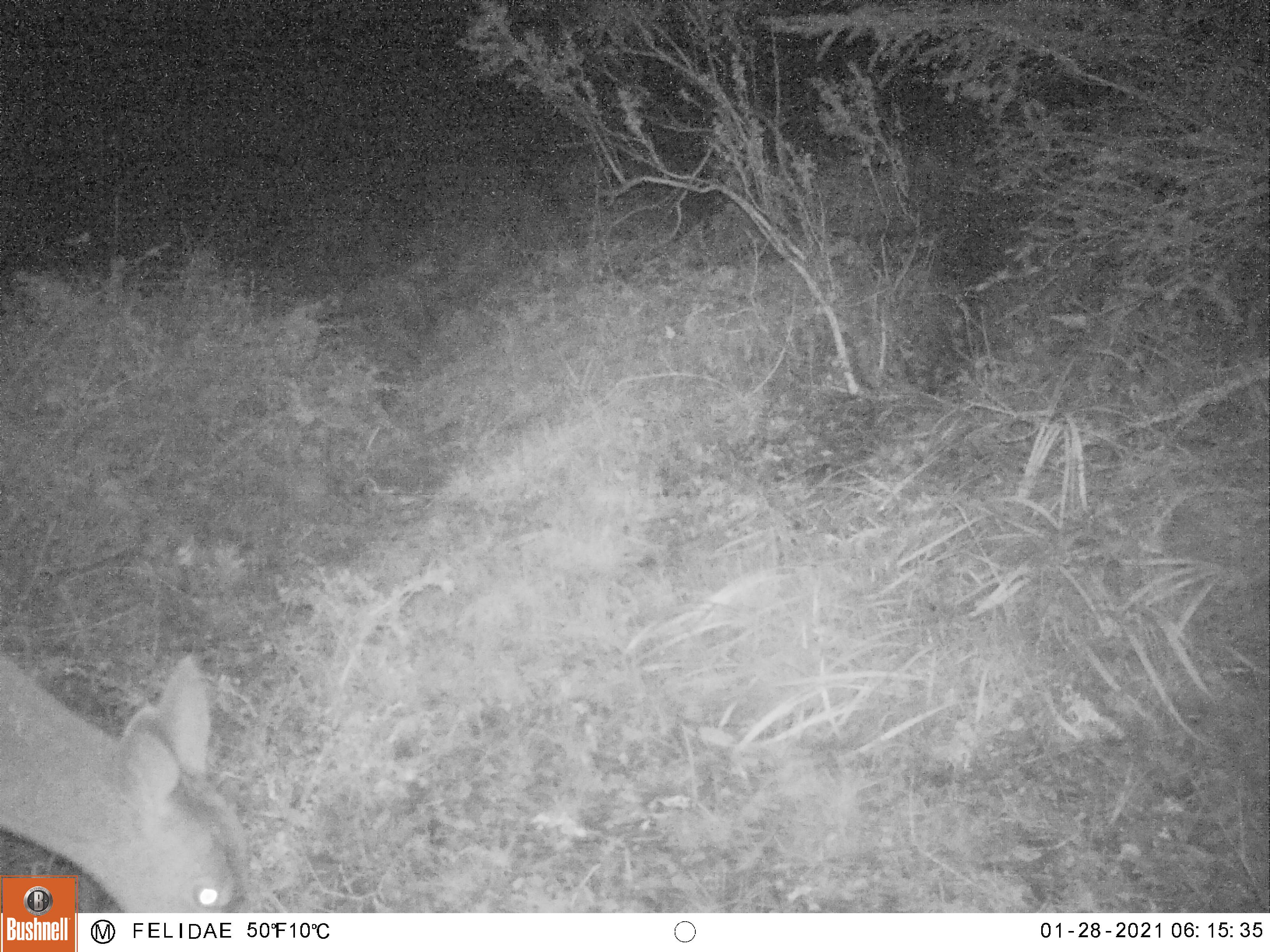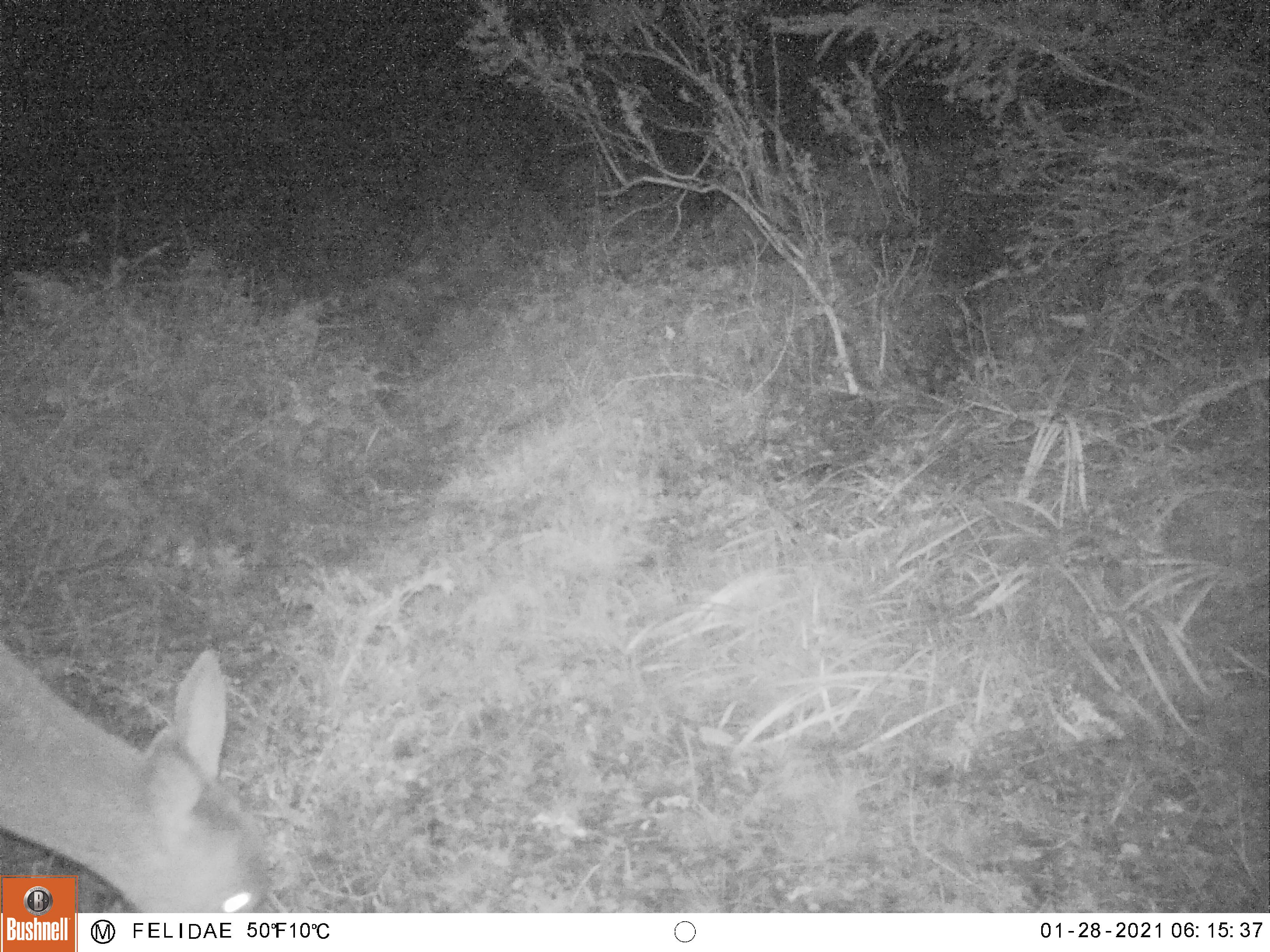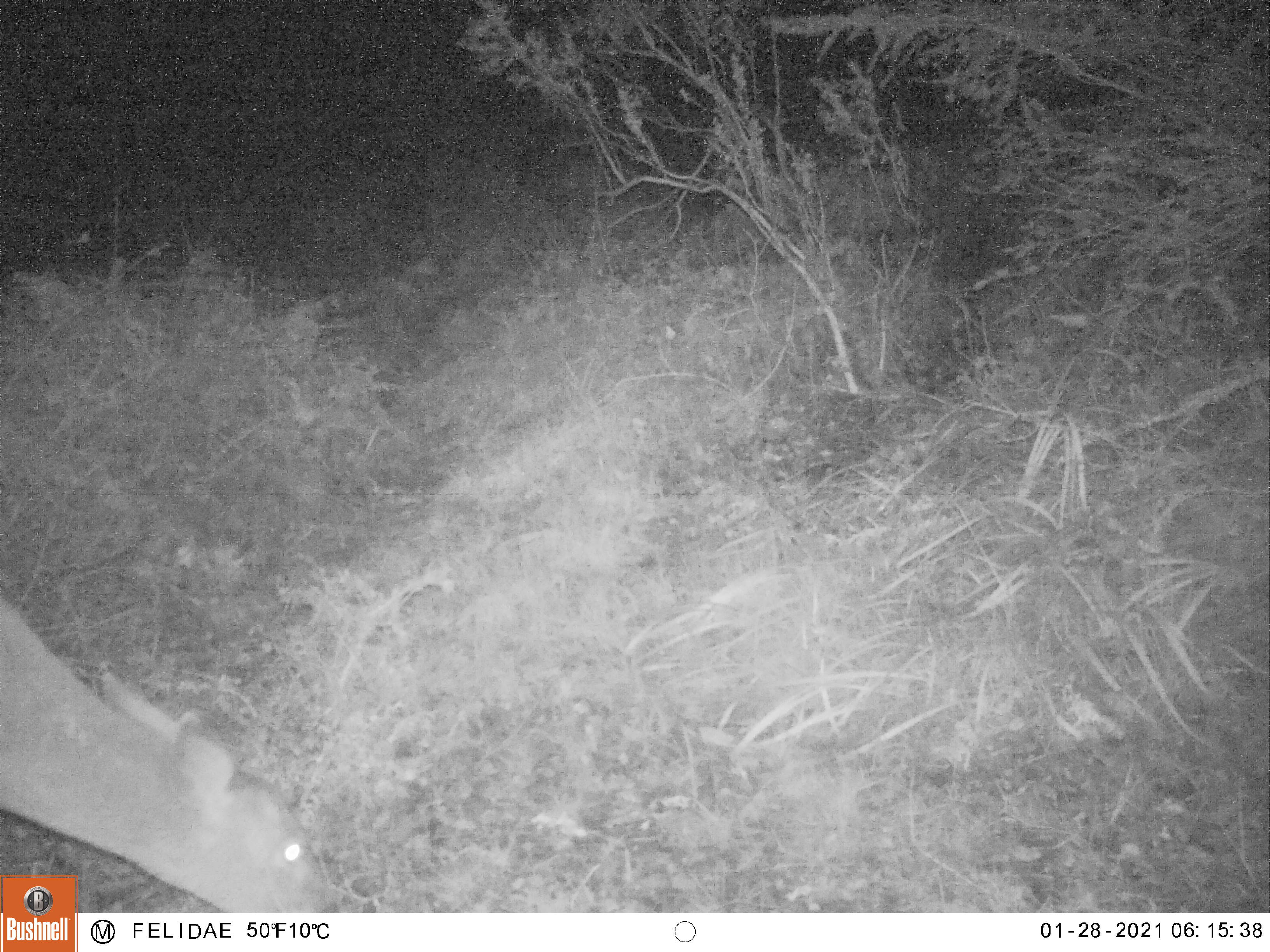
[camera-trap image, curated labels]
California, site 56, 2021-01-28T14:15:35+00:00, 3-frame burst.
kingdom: Animalia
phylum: Chordata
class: Mammalia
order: Artiodactyla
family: Cervidae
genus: Odocoileus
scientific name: Odocoileus hemionus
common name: mule deer